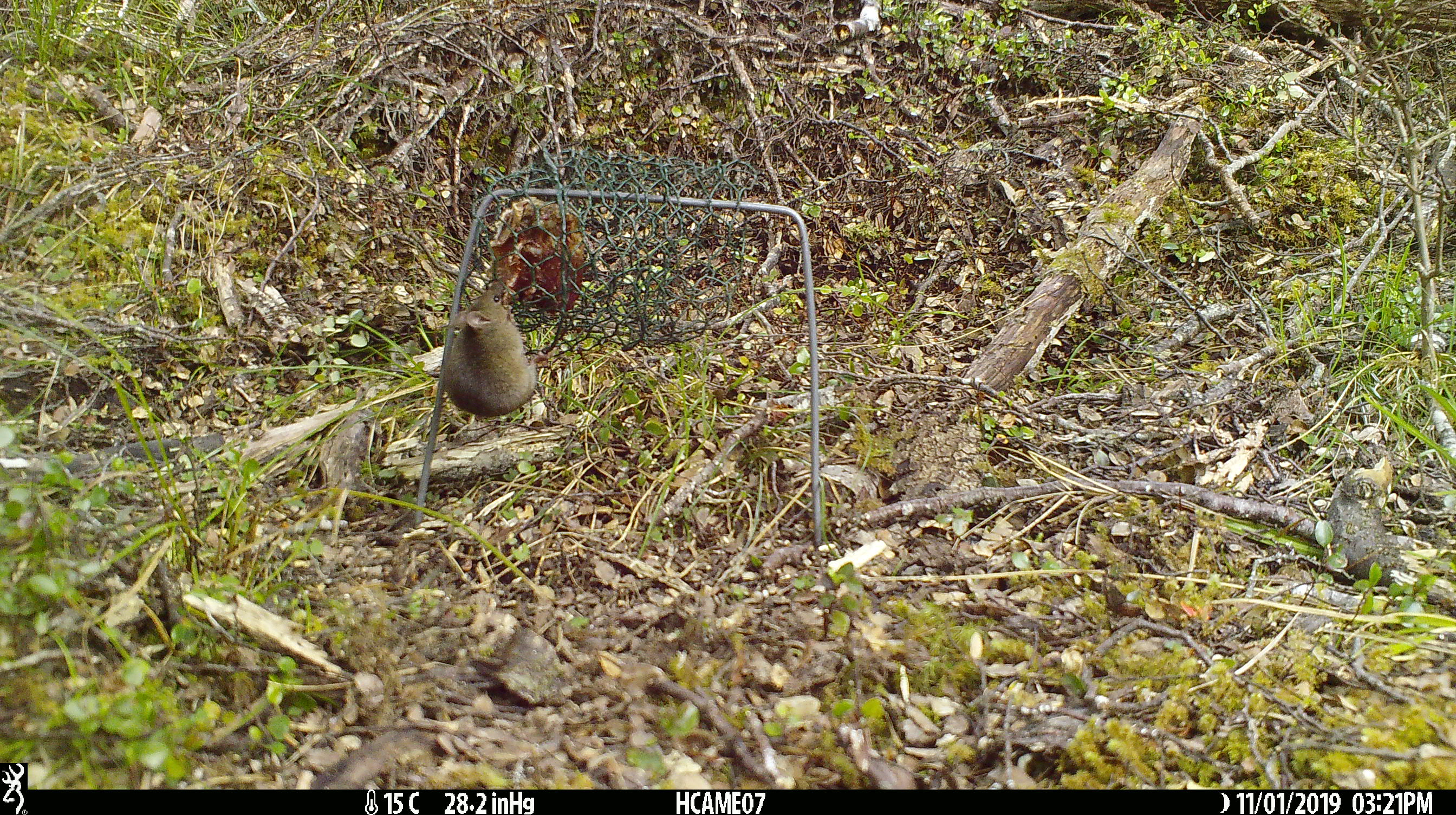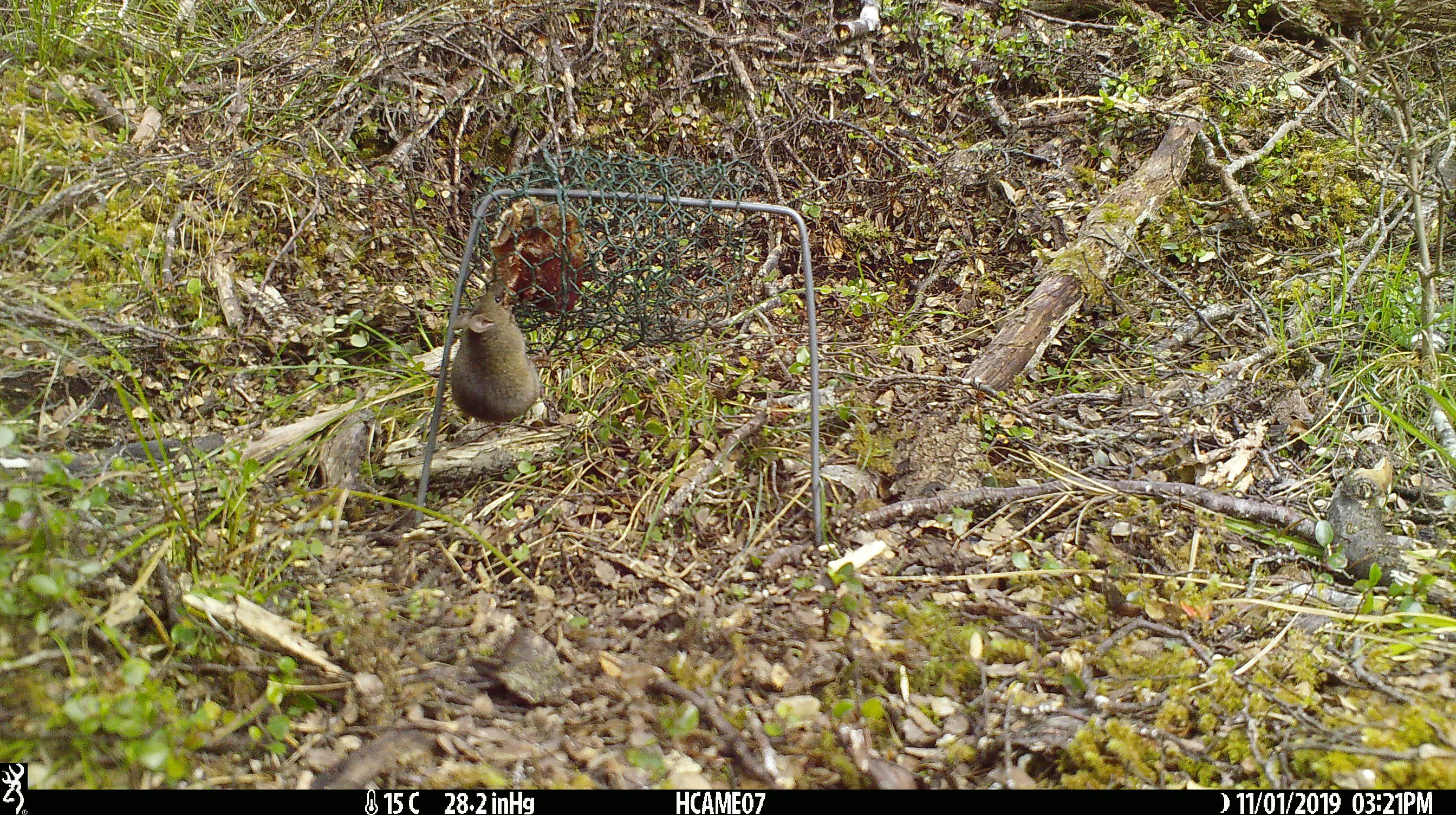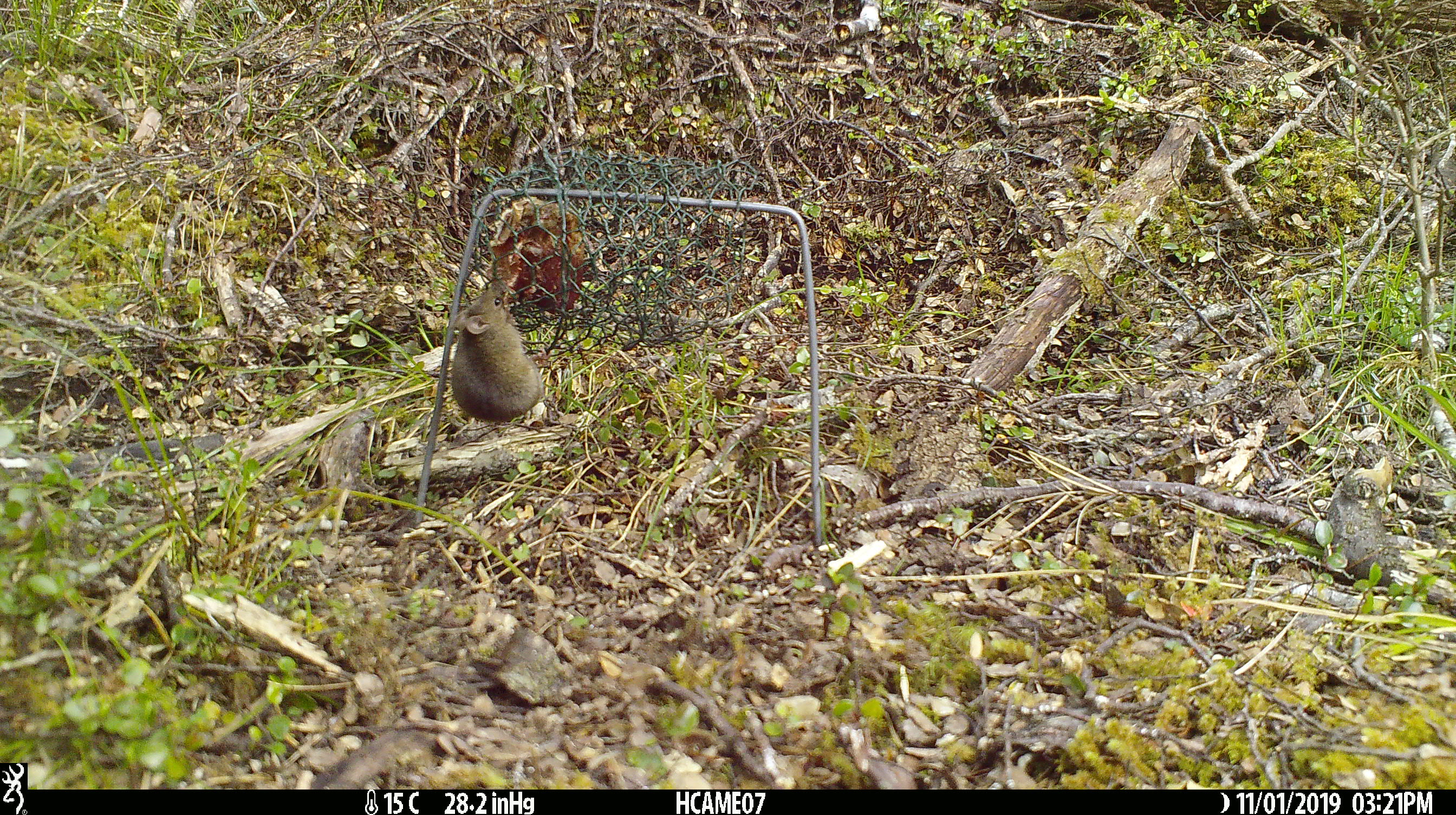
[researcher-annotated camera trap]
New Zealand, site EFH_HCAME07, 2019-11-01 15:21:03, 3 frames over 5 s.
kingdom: Animalia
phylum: Chordata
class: Mammalia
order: Rodentia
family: Muridae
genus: Mus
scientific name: Mus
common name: mouse